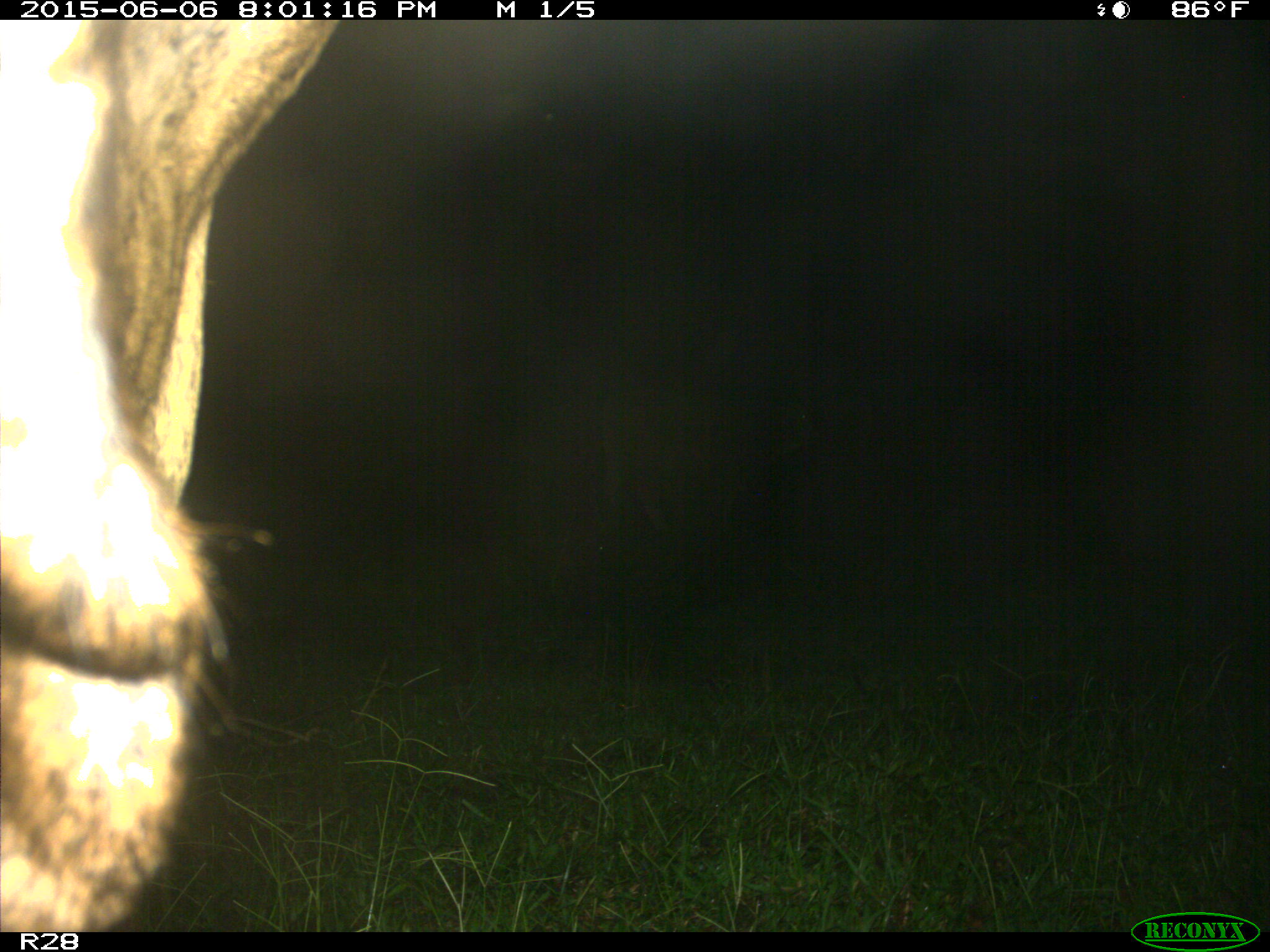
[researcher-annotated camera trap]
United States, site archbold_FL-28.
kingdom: Animalia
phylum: Chordata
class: Mammalia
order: Artiodactyla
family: Bovidae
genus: Bos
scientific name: Bos taurus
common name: domestic cow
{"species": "Bos taurus (domestic cow)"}